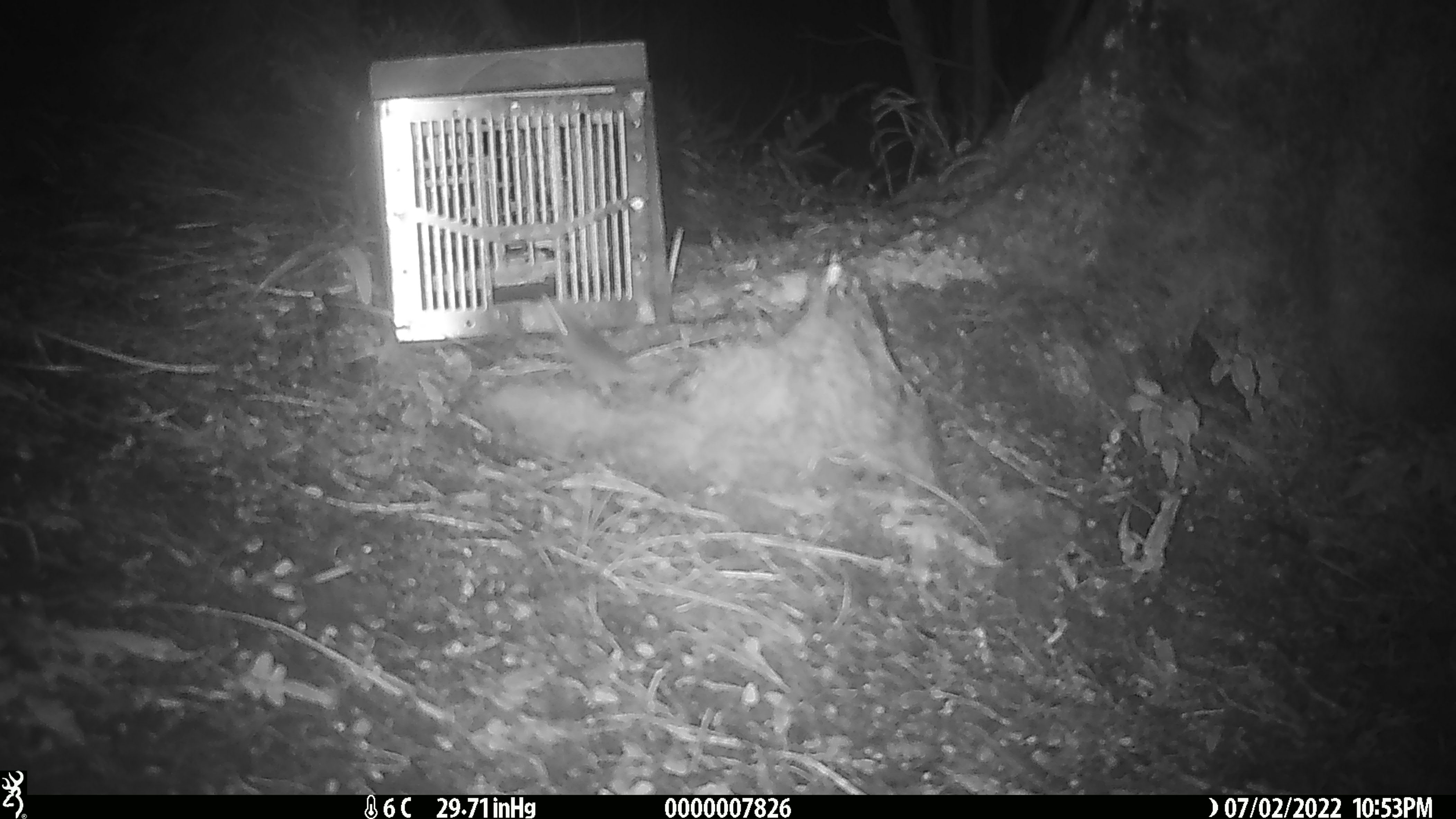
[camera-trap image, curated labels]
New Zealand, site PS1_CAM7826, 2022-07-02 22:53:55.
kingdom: Animalia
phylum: Chordata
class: Mammalia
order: Rodentia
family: Muridae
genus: Mus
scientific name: Mus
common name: mouse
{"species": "mouse (Mus)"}